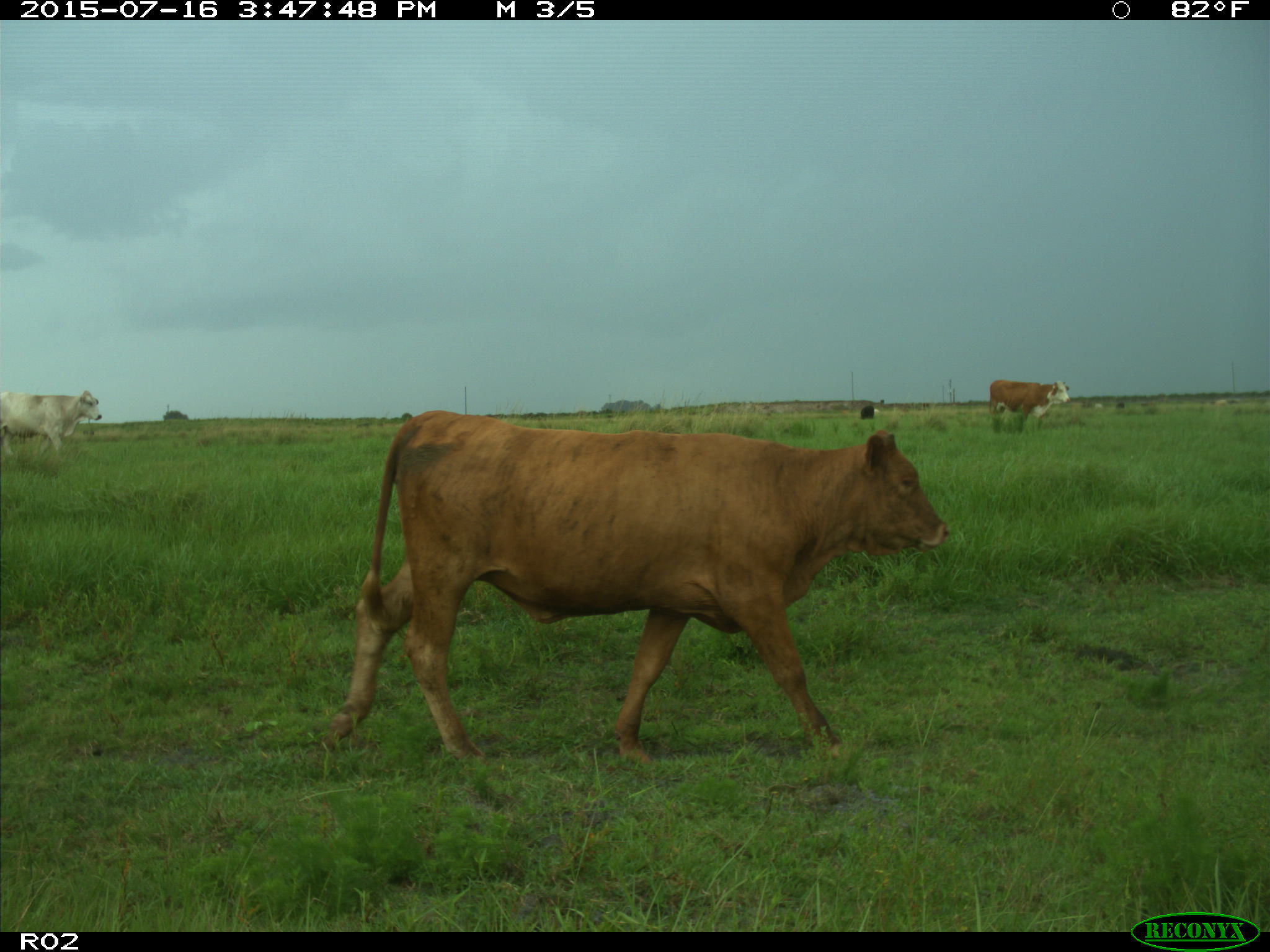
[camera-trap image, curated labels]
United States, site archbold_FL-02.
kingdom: Animalia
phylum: Chordata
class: Mammalia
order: Artiodactyla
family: Bovidae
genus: Bos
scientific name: Bos taurus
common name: domestic cow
Bos taurus (domestic cow).